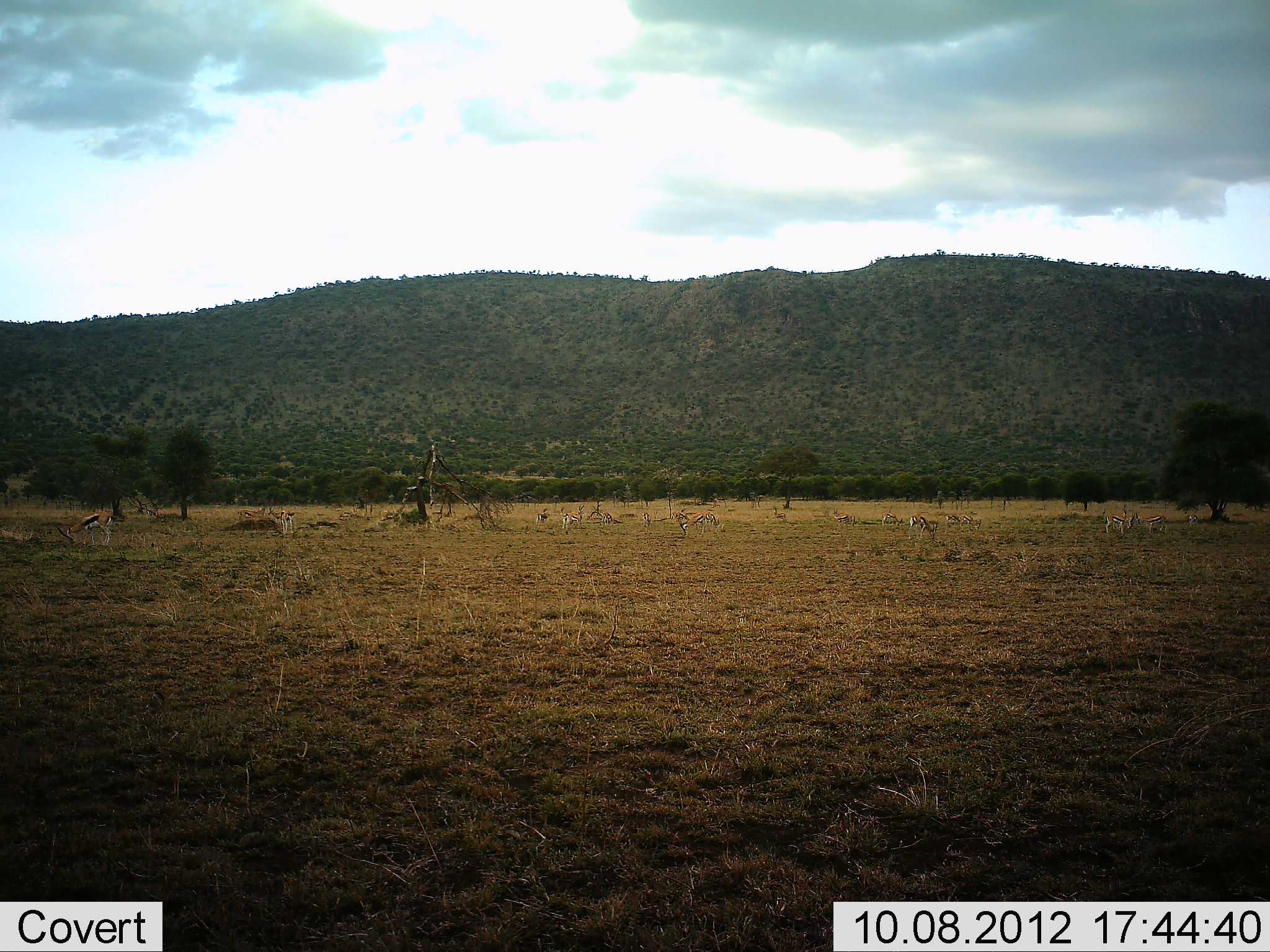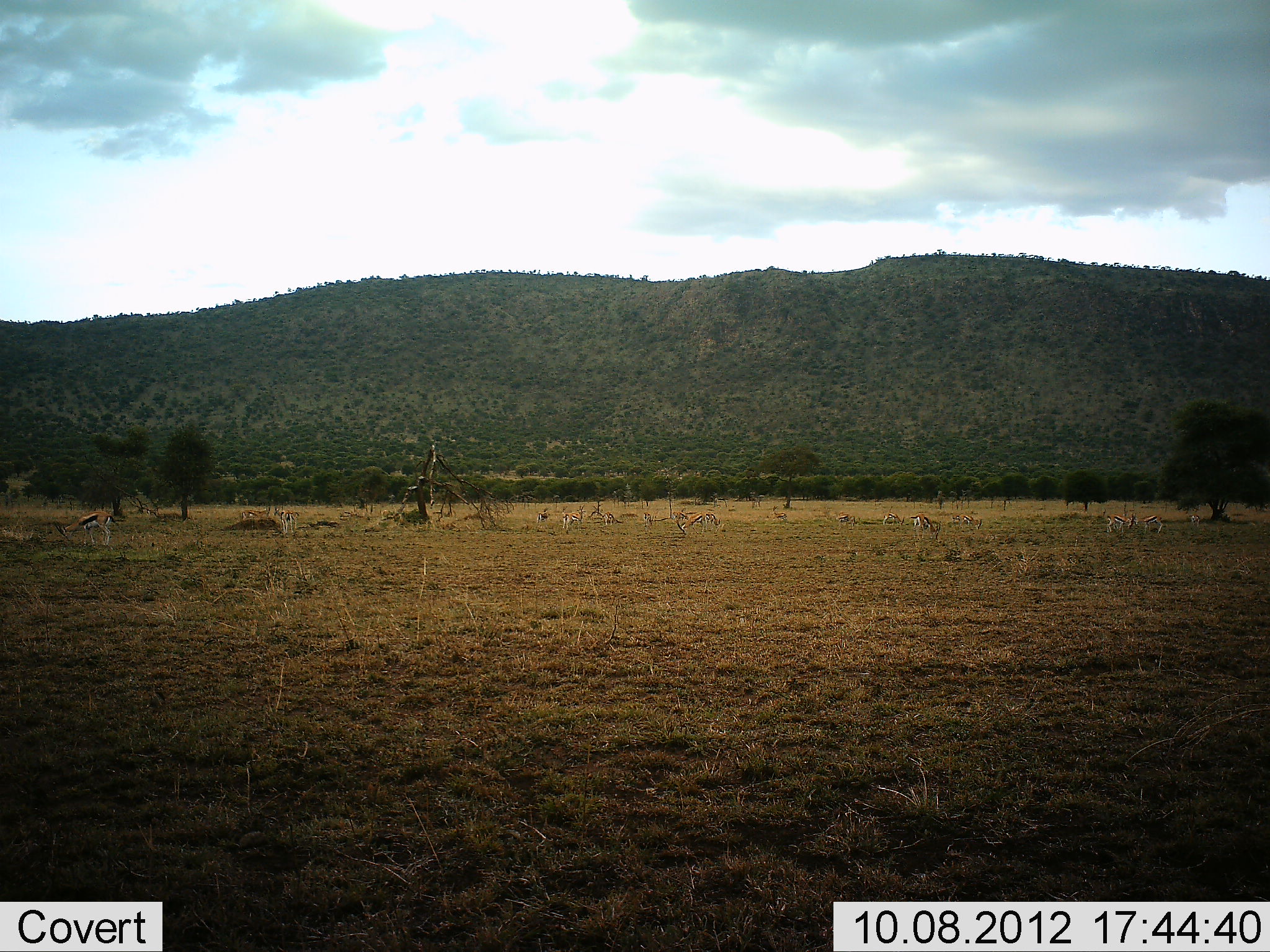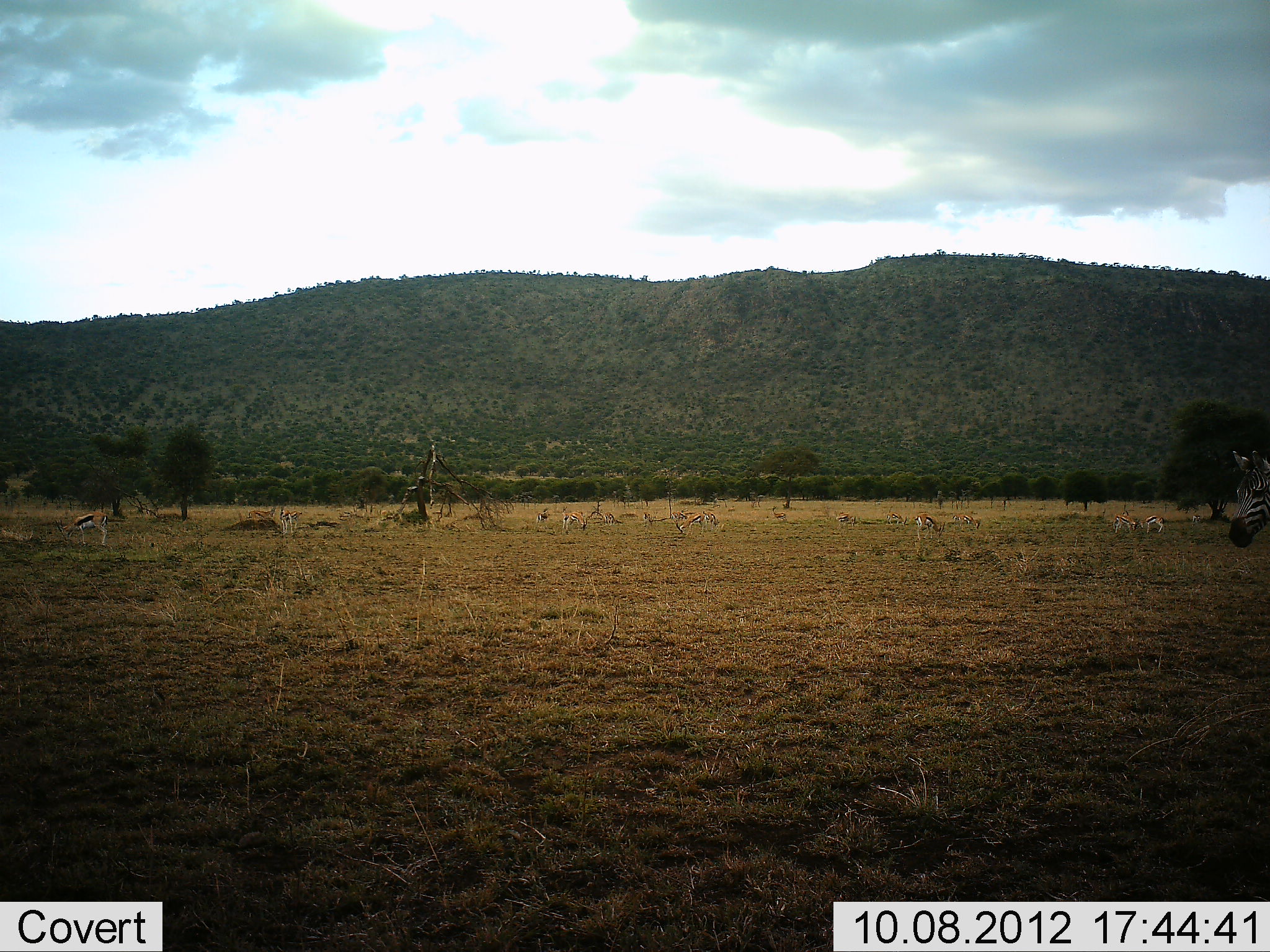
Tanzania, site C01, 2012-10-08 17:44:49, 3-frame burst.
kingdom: Animalia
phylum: Chordata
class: Mammalia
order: Artiodactyla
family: Bovidae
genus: Eudorcas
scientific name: Eudorcas thomsonii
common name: thomson's gazelle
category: gazellethomsons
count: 11-50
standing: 69%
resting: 0%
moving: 23%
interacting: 8%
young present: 0%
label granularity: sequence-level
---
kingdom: Animalia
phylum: Chordata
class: Mammalia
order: Perissodactyla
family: Equidae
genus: Equus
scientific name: Equus quagga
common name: plains zebra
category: zebra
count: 1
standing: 30%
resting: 0%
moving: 80%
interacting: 0%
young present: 0%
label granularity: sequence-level